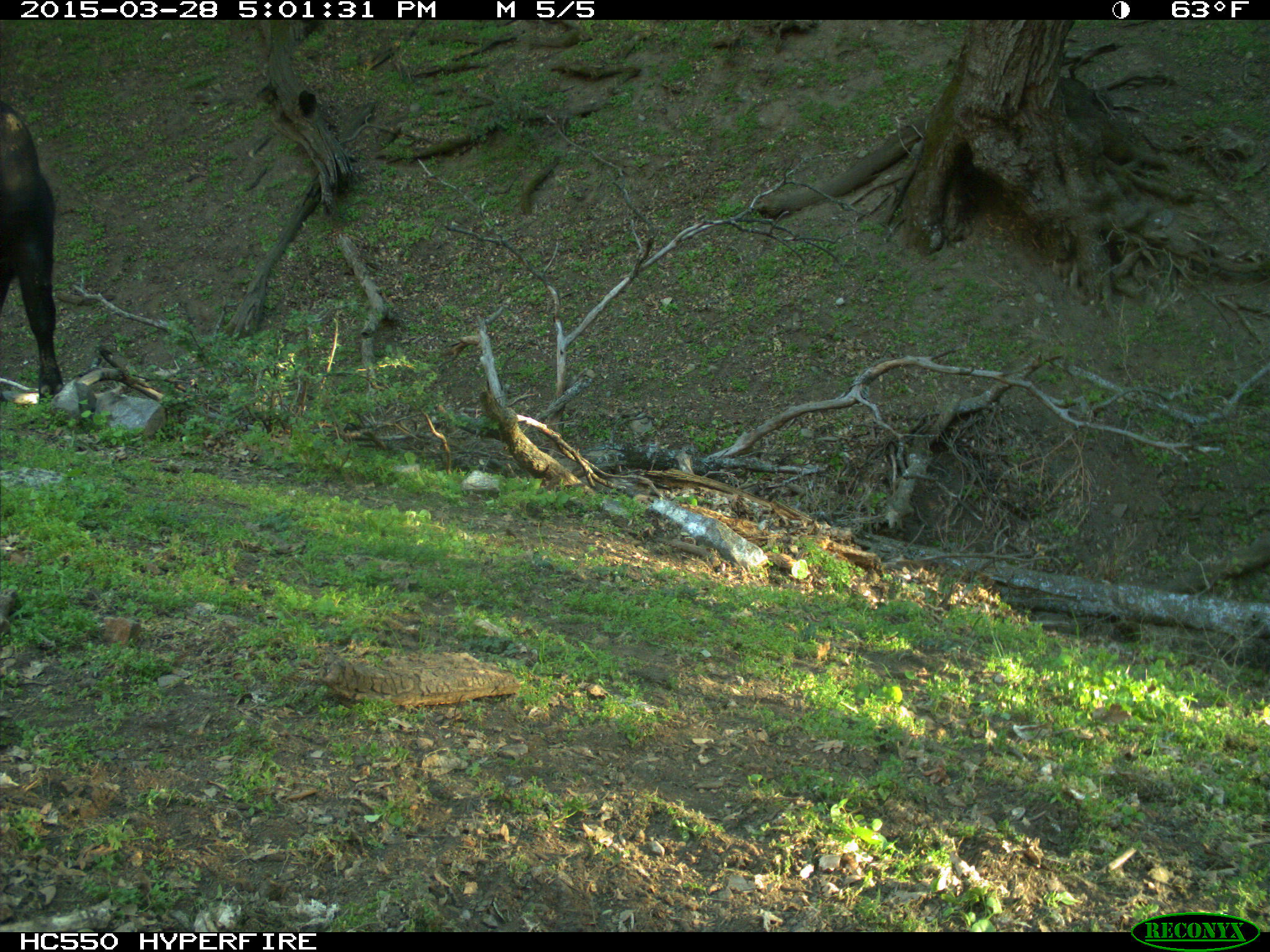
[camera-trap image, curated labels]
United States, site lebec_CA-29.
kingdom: Animalia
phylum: Chordata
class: Mammalia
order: Artiodactyla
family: Bovidae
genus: Bos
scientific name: Bos taurus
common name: domestic cow